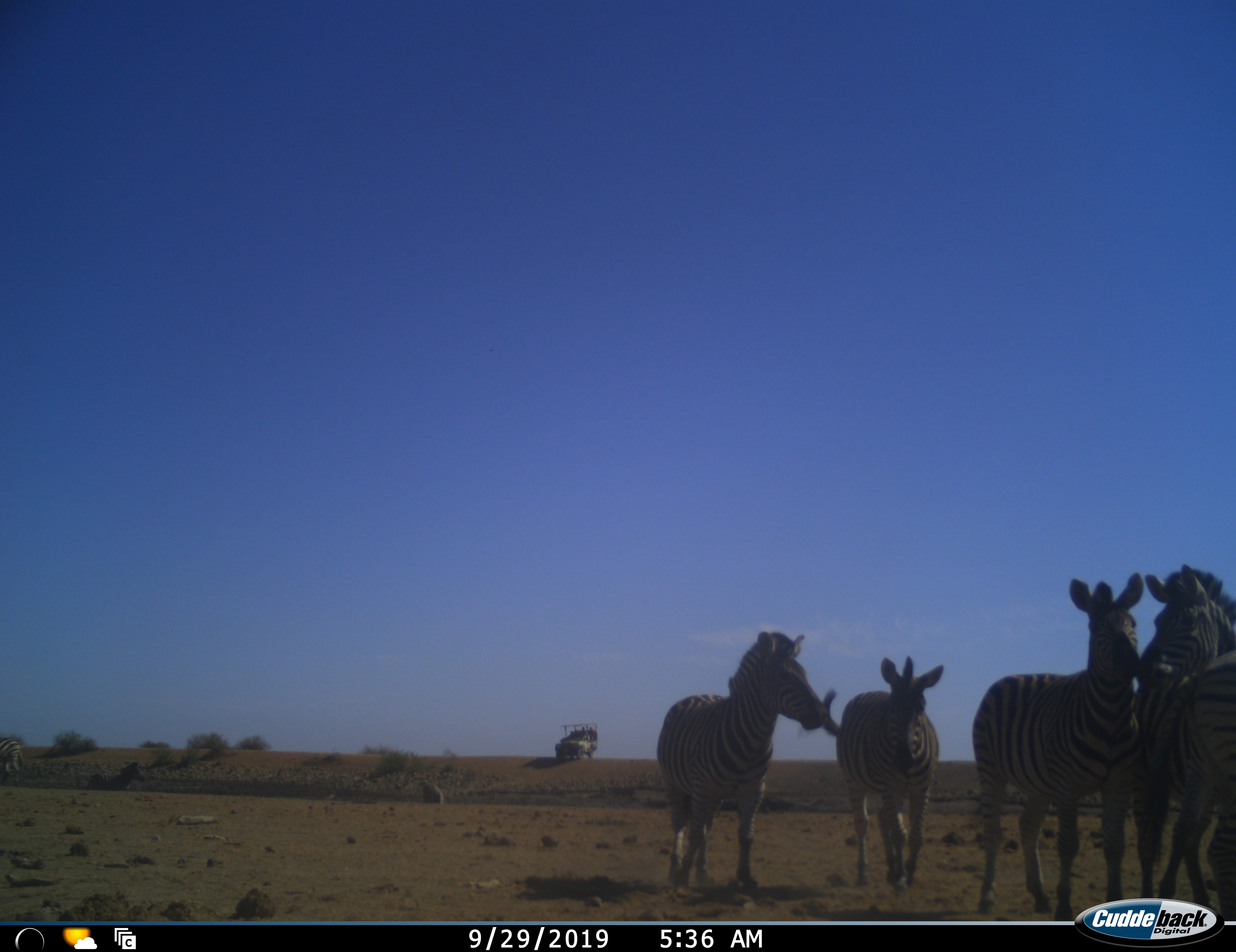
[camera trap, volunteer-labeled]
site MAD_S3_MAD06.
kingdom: Animalia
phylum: Chordata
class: Mammalia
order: Perissodactyla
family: Equidae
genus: Equus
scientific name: Equus quagga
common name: plains zebra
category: zebraplains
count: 5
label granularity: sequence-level